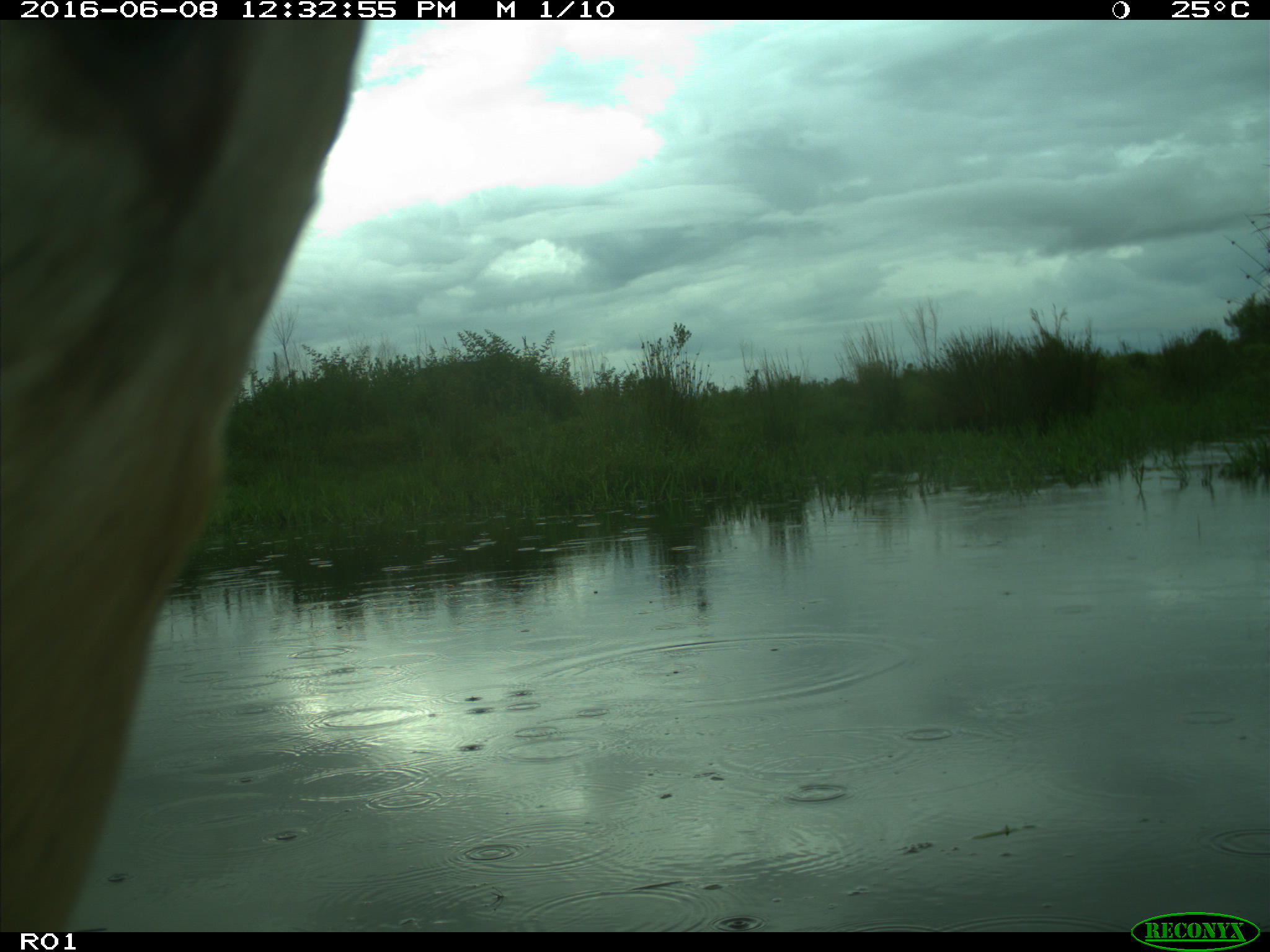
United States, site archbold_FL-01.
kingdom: Animalia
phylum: Chordata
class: Mammalia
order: Artiodactyla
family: Bovidae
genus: Bos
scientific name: Bos taurus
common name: domestic cow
Bos taurus (domestic cow).